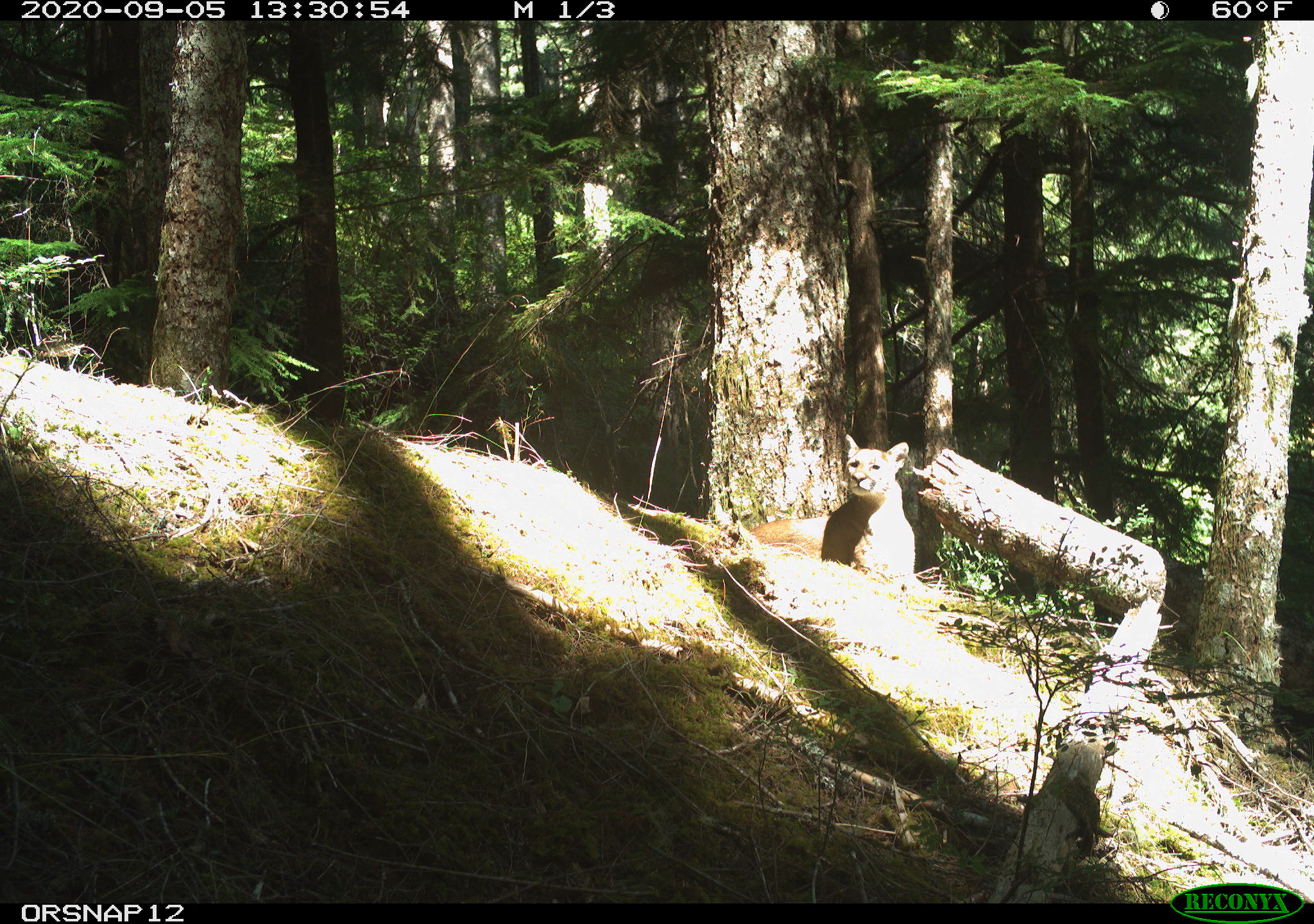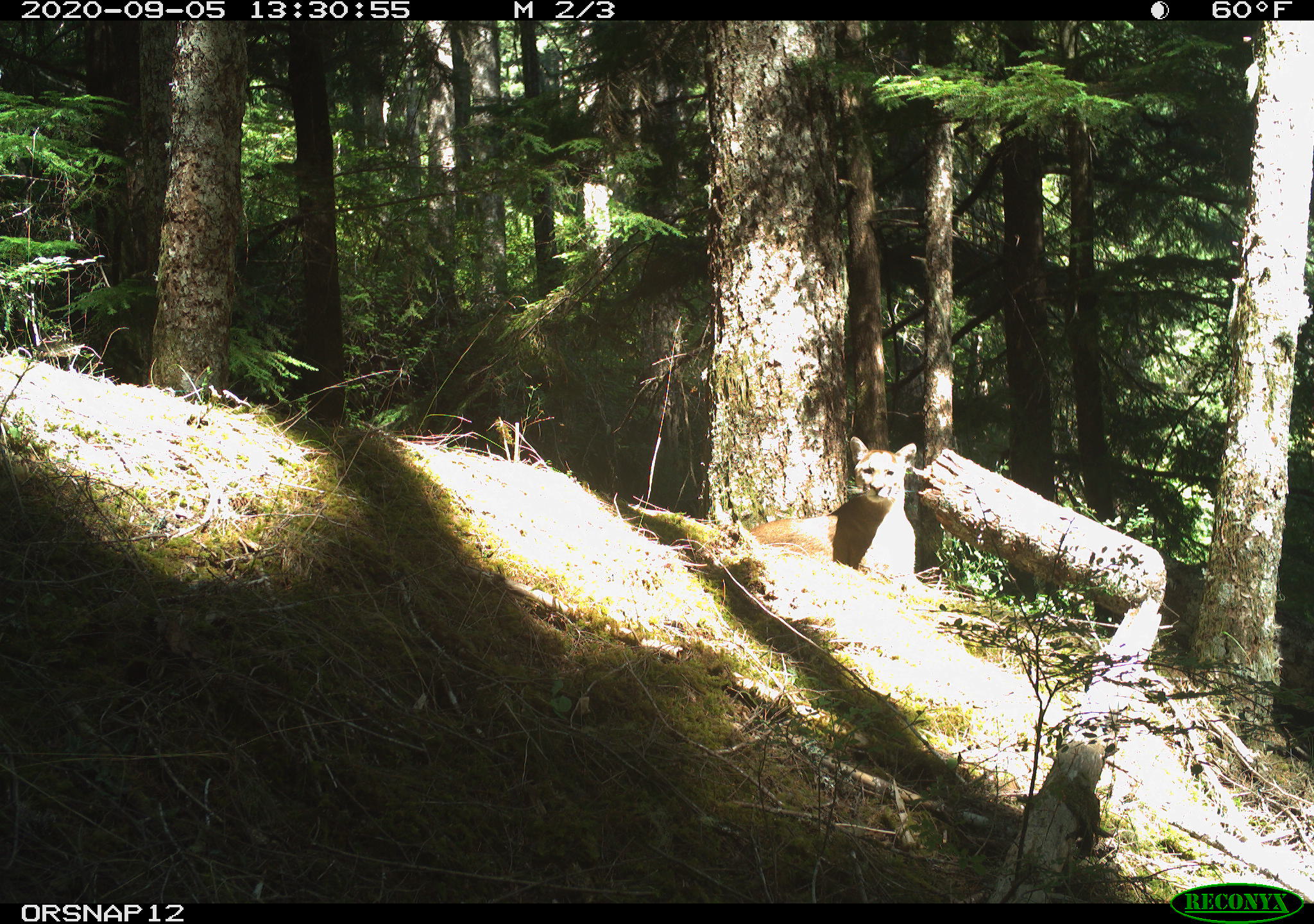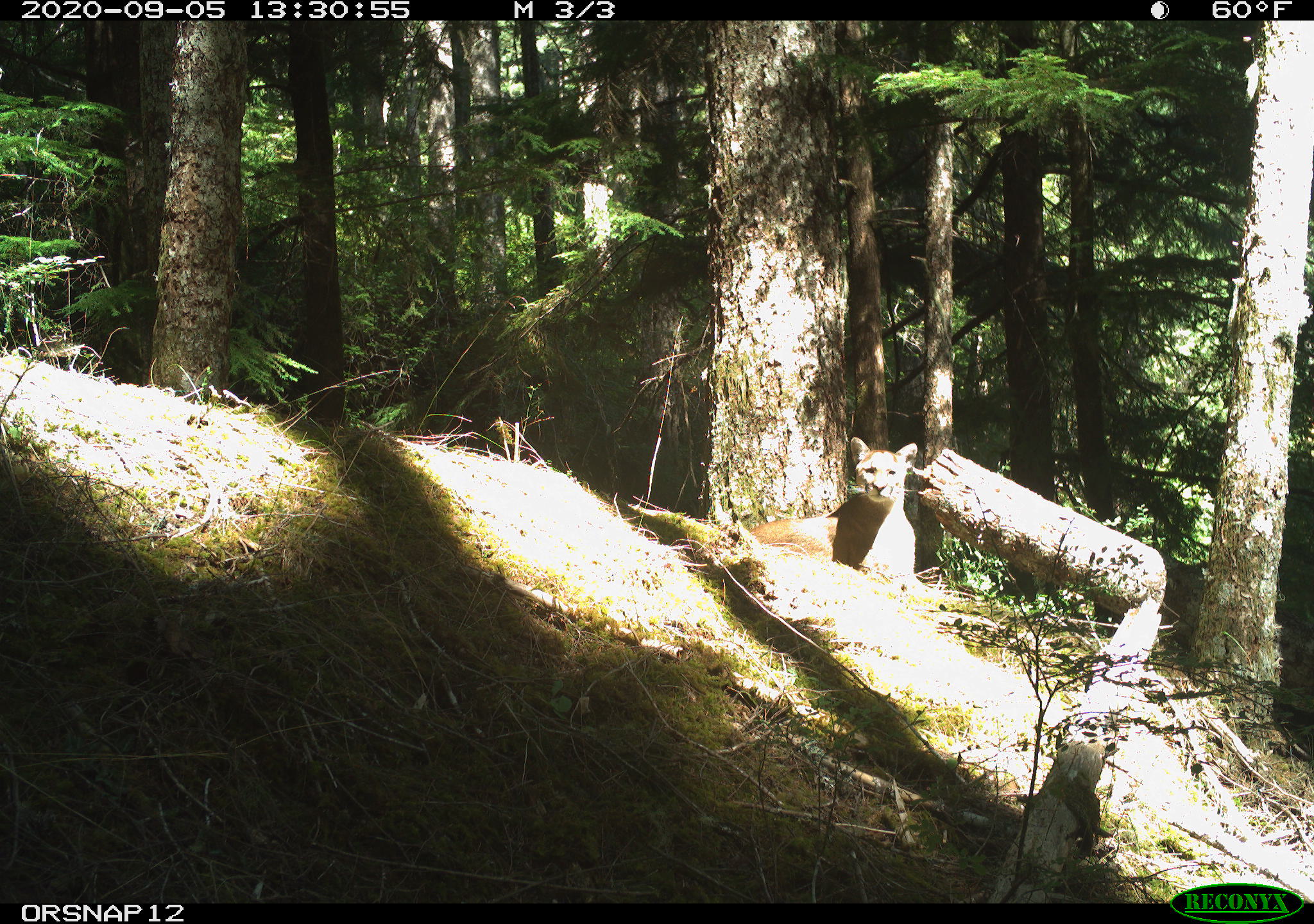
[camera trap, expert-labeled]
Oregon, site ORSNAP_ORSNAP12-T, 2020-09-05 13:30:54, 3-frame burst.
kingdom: Animalia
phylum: Chordata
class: Mammalia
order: Carnivora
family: Felidae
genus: Puma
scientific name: Puma concolor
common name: cougar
Cougar (Puma concolor).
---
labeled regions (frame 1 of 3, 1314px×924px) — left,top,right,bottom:
cougar: 725,416,948,600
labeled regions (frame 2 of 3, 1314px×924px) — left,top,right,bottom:
cougar: 736,407,944,642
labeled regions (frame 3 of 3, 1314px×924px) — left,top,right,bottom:
cougar: 728,405,941,606